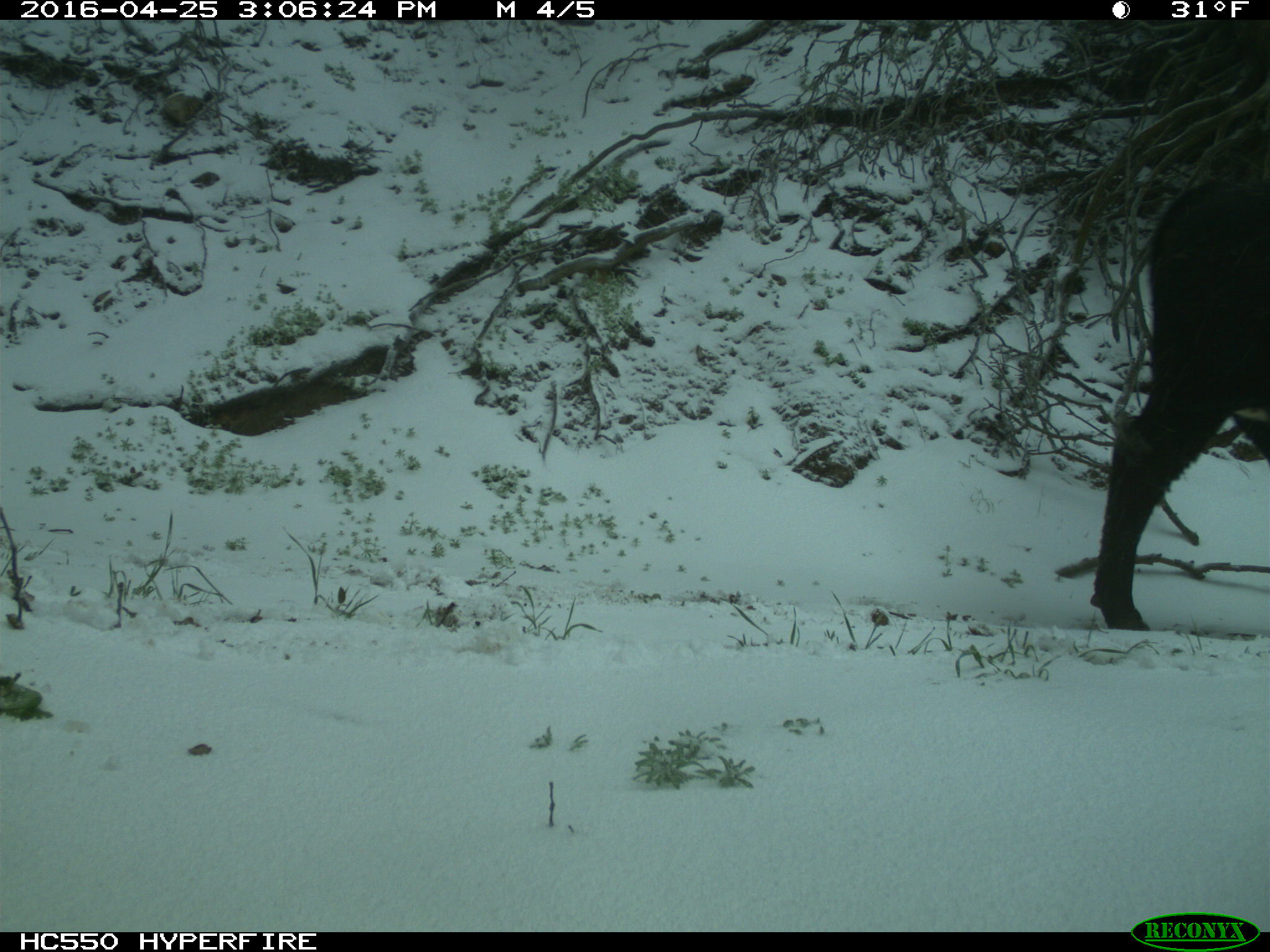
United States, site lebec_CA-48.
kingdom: Animalia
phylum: Chordata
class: Mammalia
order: Artiodactyla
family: Bovidae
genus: Bos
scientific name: Bos taurus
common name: domestic cow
Bos taurus (domestic cow).